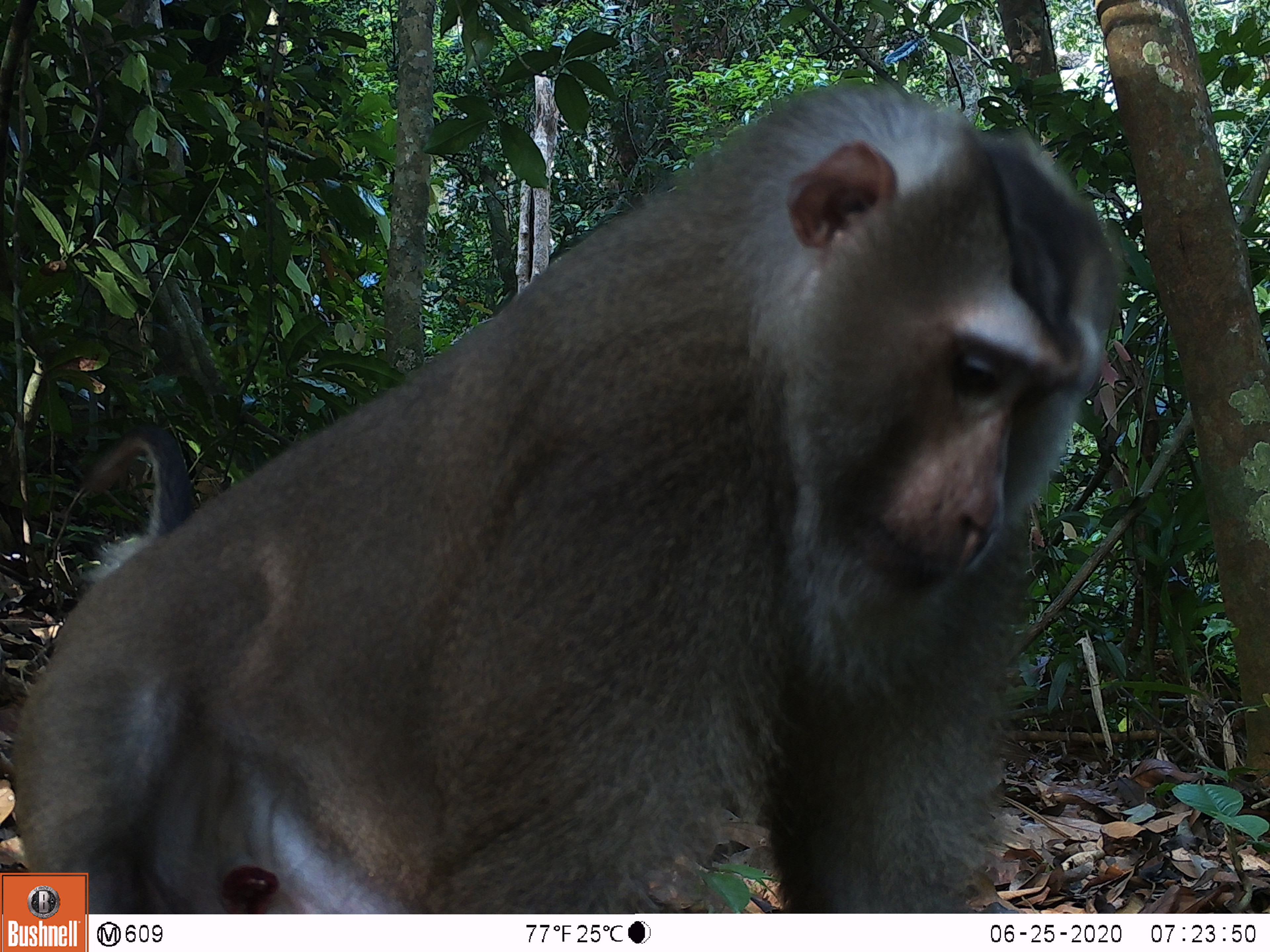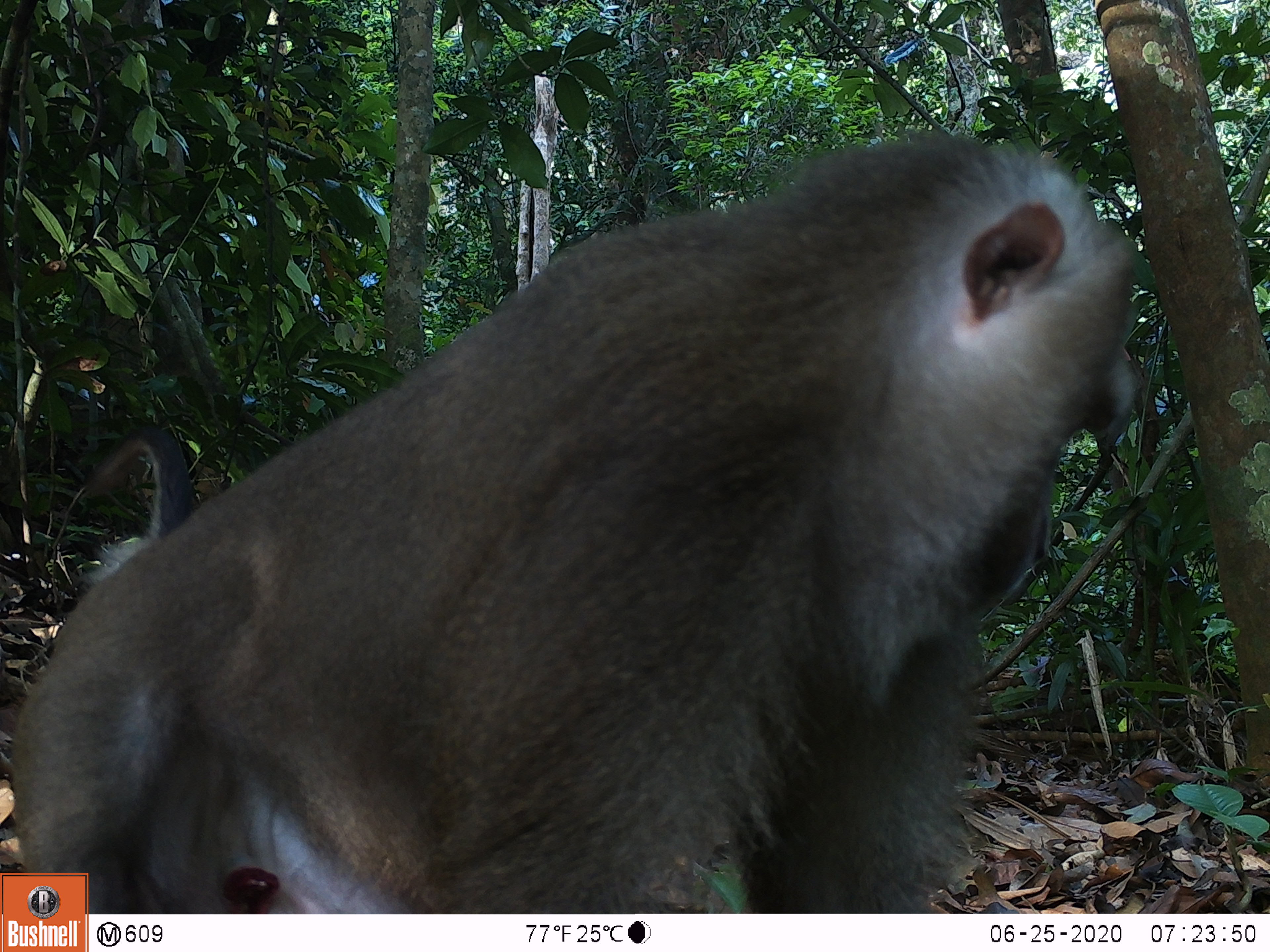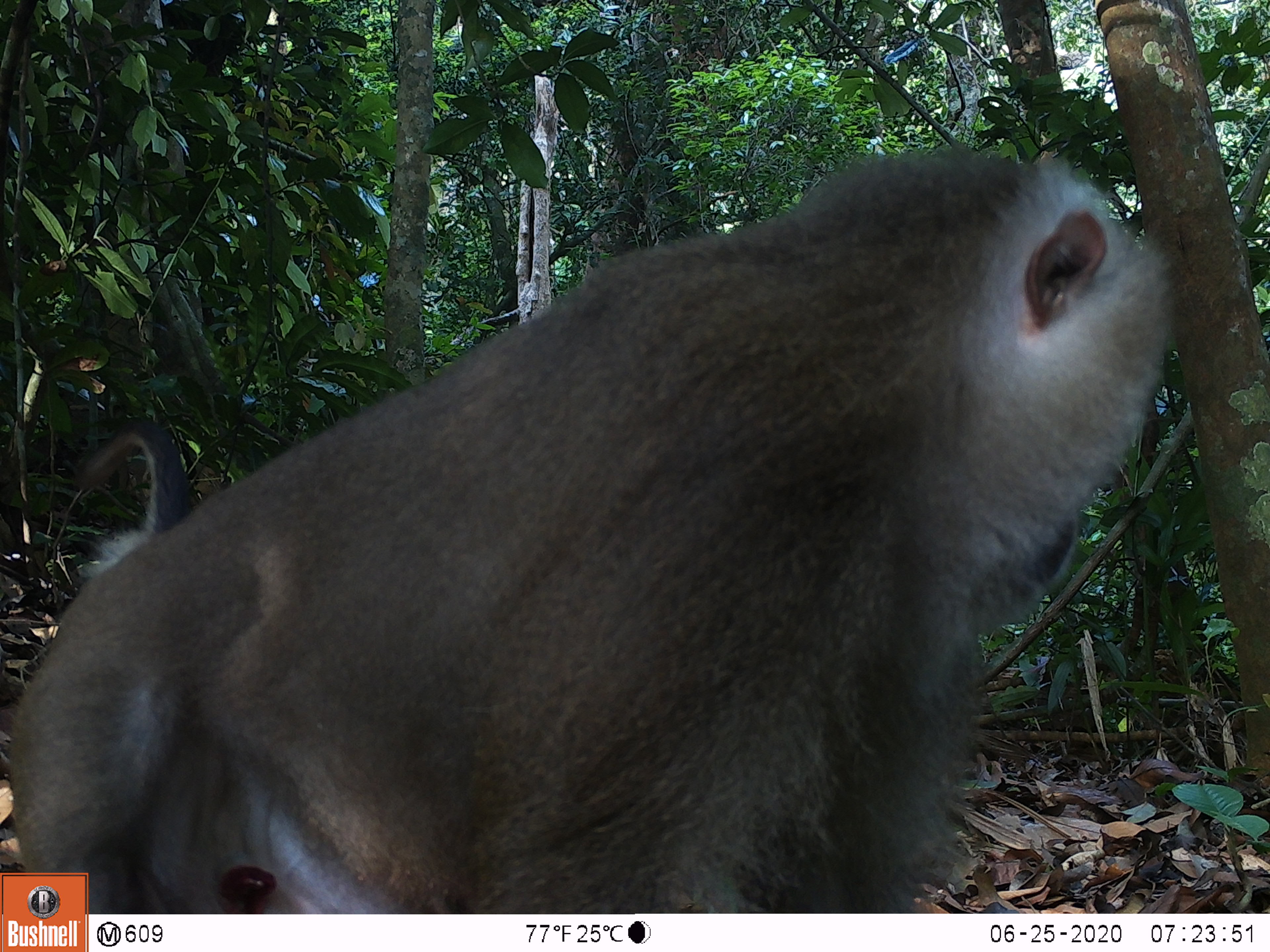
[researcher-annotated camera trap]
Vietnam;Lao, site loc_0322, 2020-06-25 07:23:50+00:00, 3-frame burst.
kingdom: Animalia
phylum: Chordata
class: Mammalia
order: Primates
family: Cercopithecidae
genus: Macaca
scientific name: Macaca nemestrina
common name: pig-tailed macaque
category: pig tailed macaque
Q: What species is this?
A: Pig tailed macaque (pig-tailed macaque) (Macaca nemestrina).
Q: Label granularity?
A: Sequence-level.